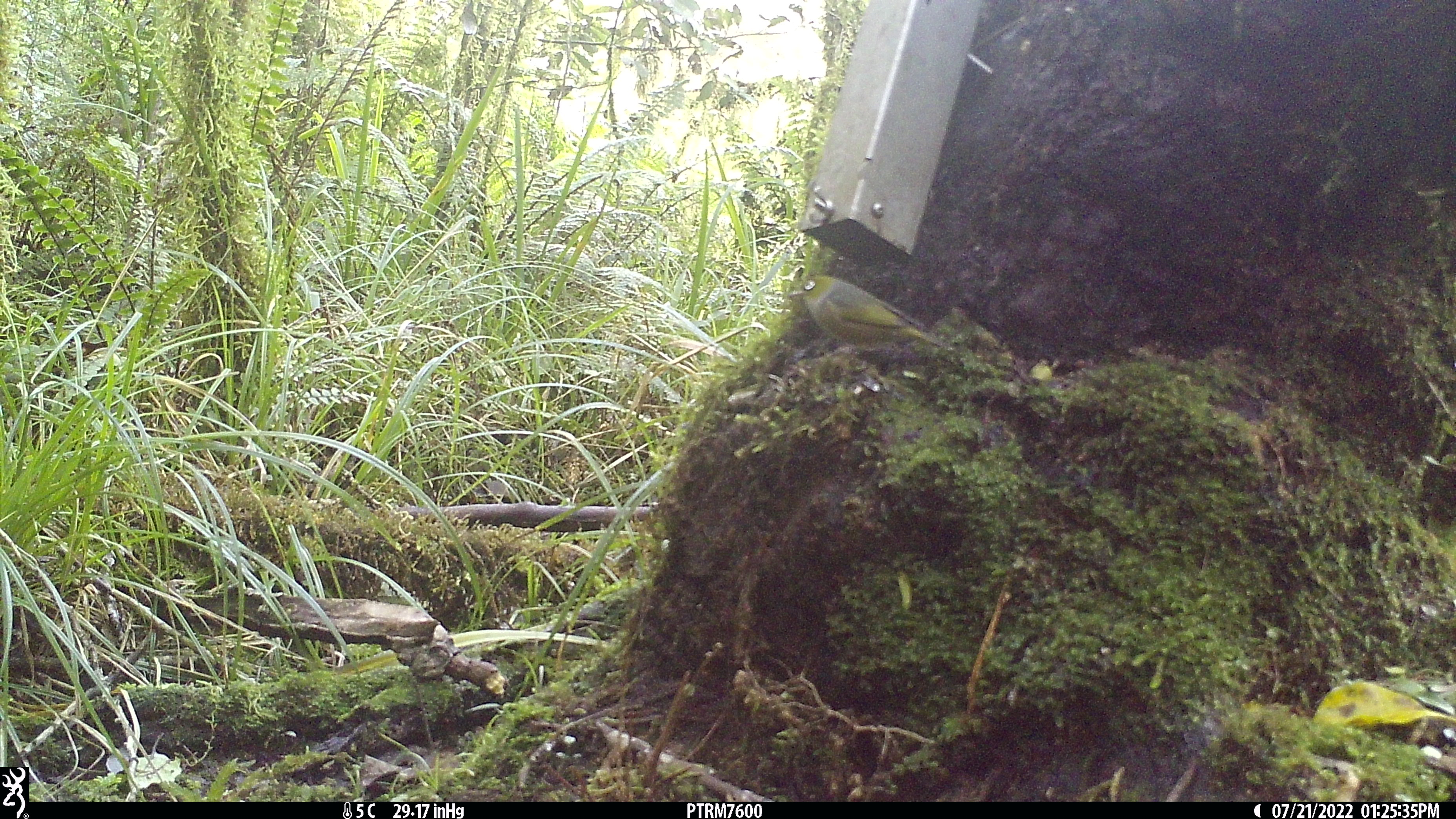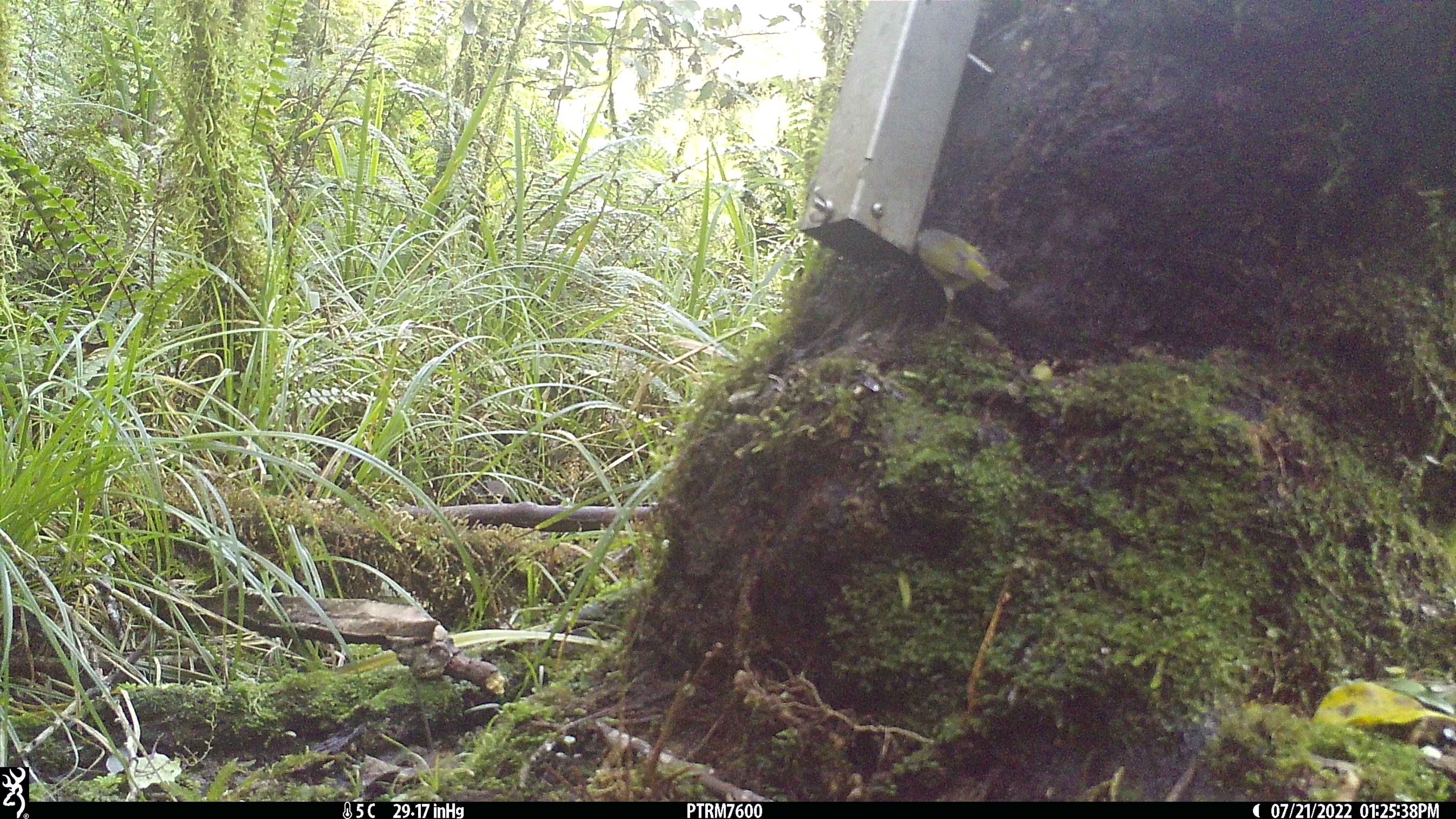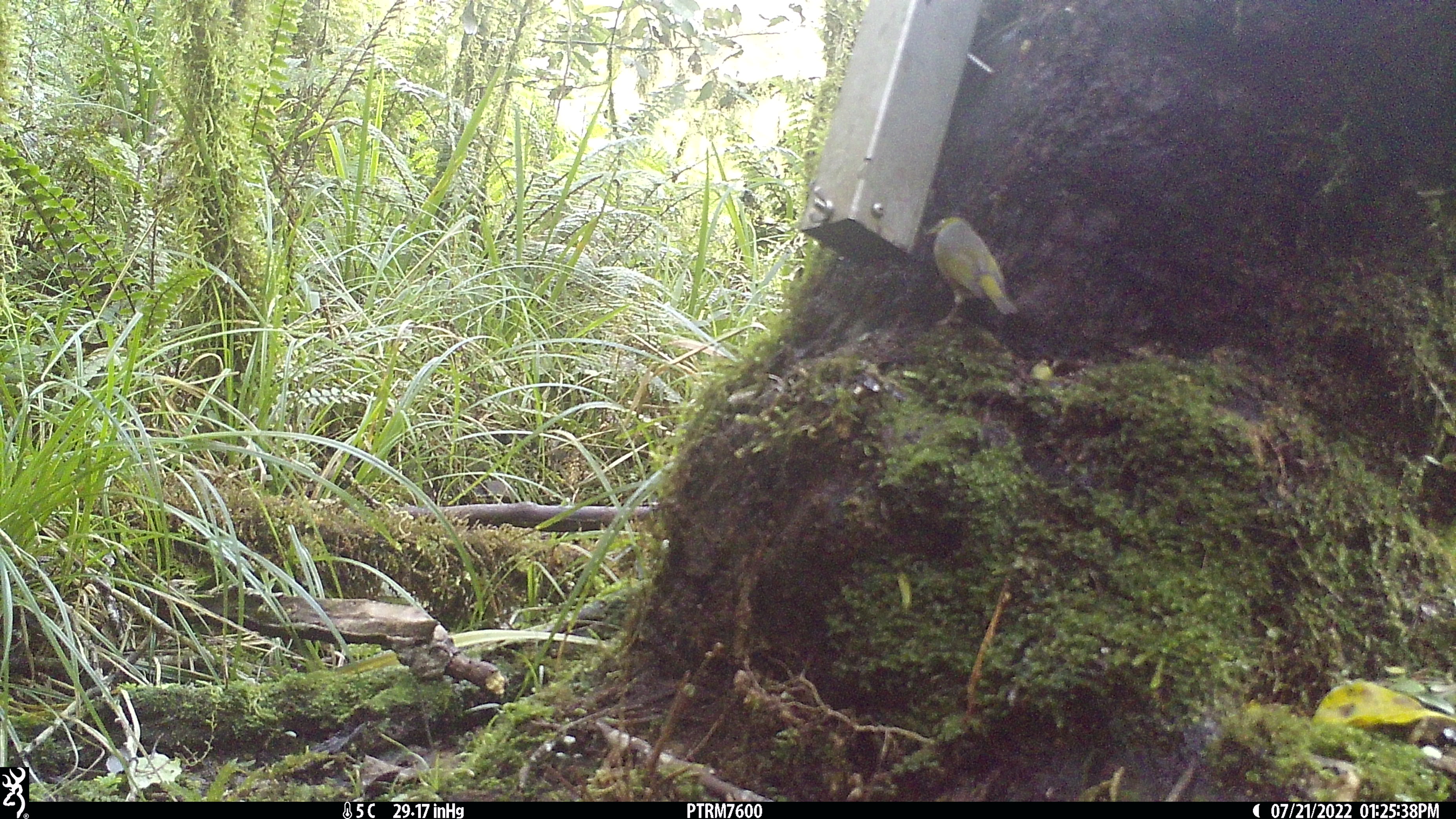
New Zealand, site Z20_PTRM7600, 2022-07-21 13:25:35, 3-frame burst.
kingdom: Animalia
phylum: Chordata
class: Aves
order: Passeriformes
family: Zosteropidae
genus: Zosterops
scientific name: Zosterops lateralis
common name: silvereye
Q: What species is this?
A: Silvereye (Zosterops lateralis).